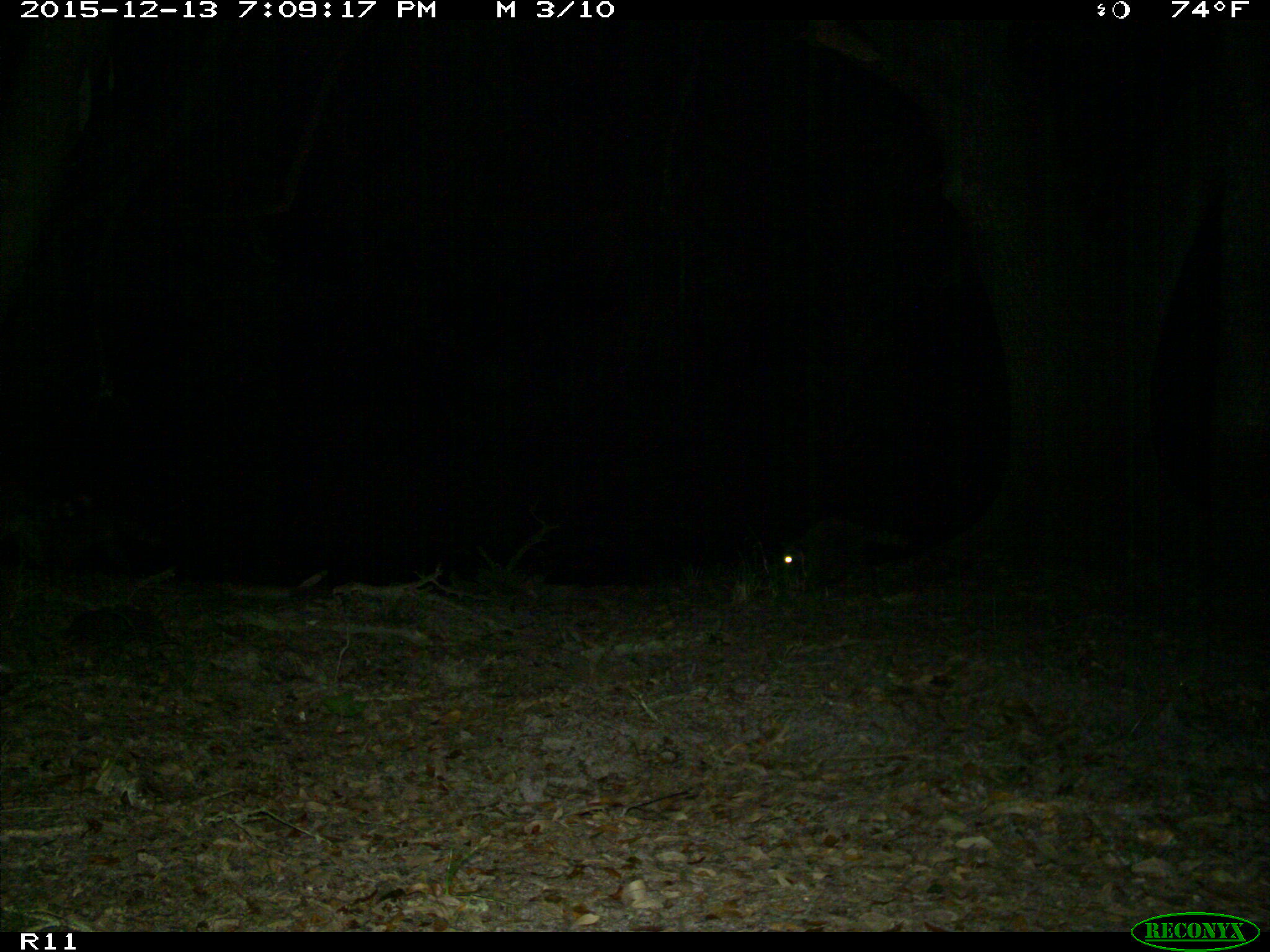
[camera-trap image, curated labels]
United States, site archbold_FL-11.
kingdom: Animalia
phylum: Chordata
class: Mammalia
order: Carnivora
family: Procyonidae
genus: Procyon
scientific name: Procyon lotor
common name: common raccoon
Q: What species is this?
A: Procyon lotor (common raccoon).